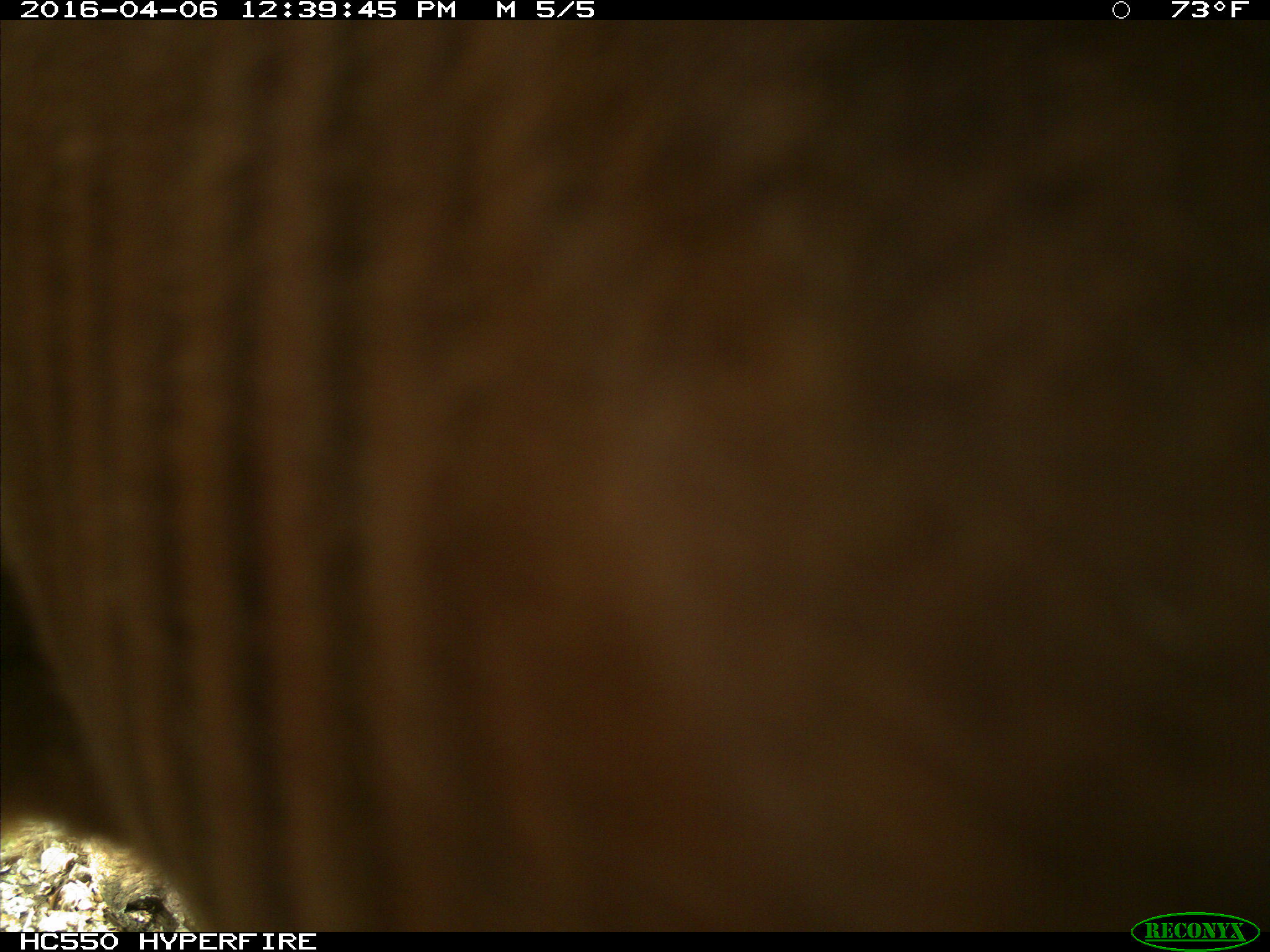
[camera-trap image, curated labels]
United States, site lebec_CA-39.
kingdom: Animalia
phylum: Chordata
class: Mammalia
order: Artiodactyla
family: Bovidae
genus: Bos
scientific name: Bos taurus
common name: domestic cow